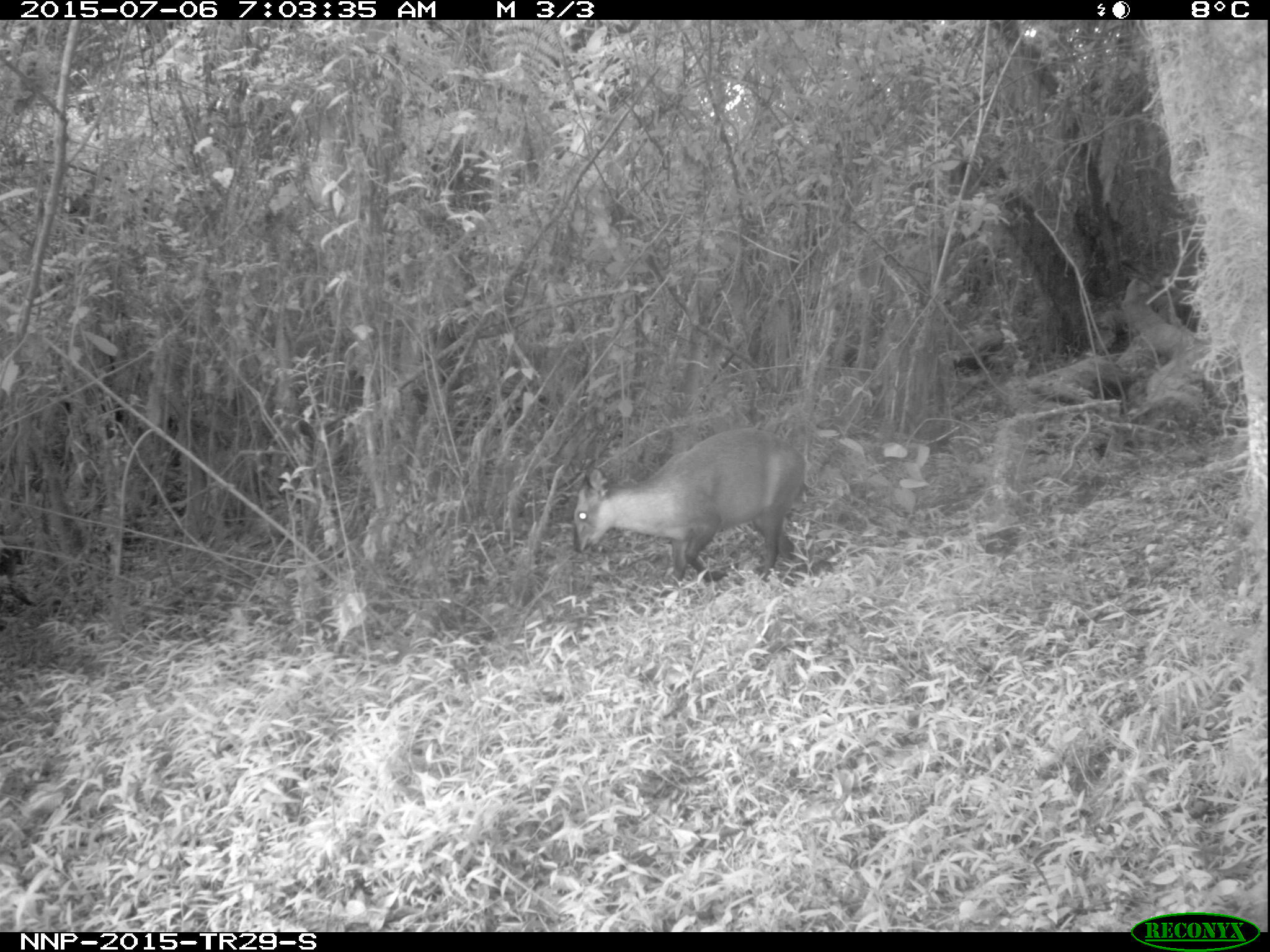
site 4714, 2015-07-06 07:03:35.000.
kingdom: Animalia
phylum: Chordata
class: Mammalia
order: Artiodactyla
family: Bovidae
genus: Cephalophus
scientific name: Cephalophus nigrifrons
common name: black-fronted duiker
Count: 1.